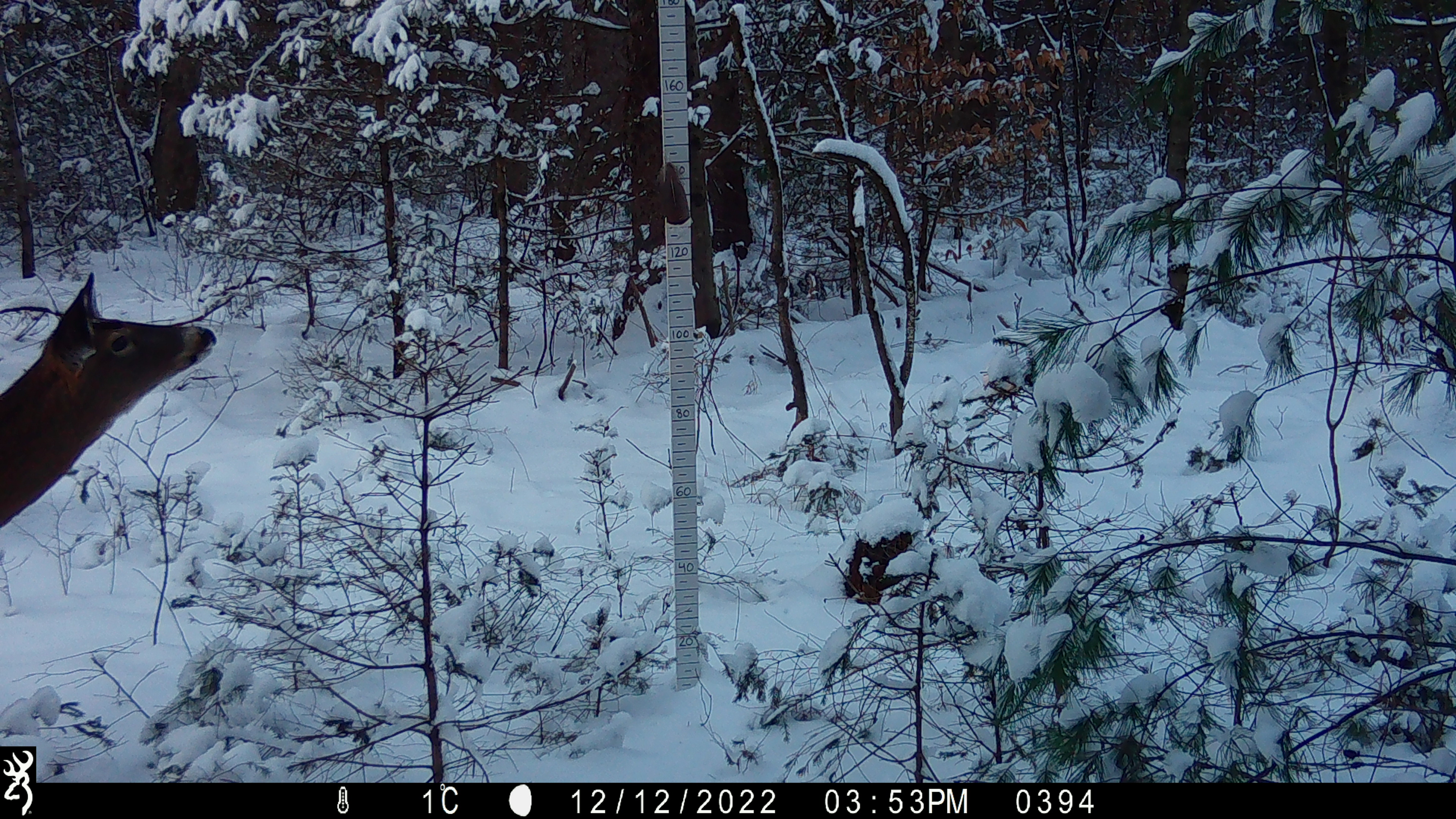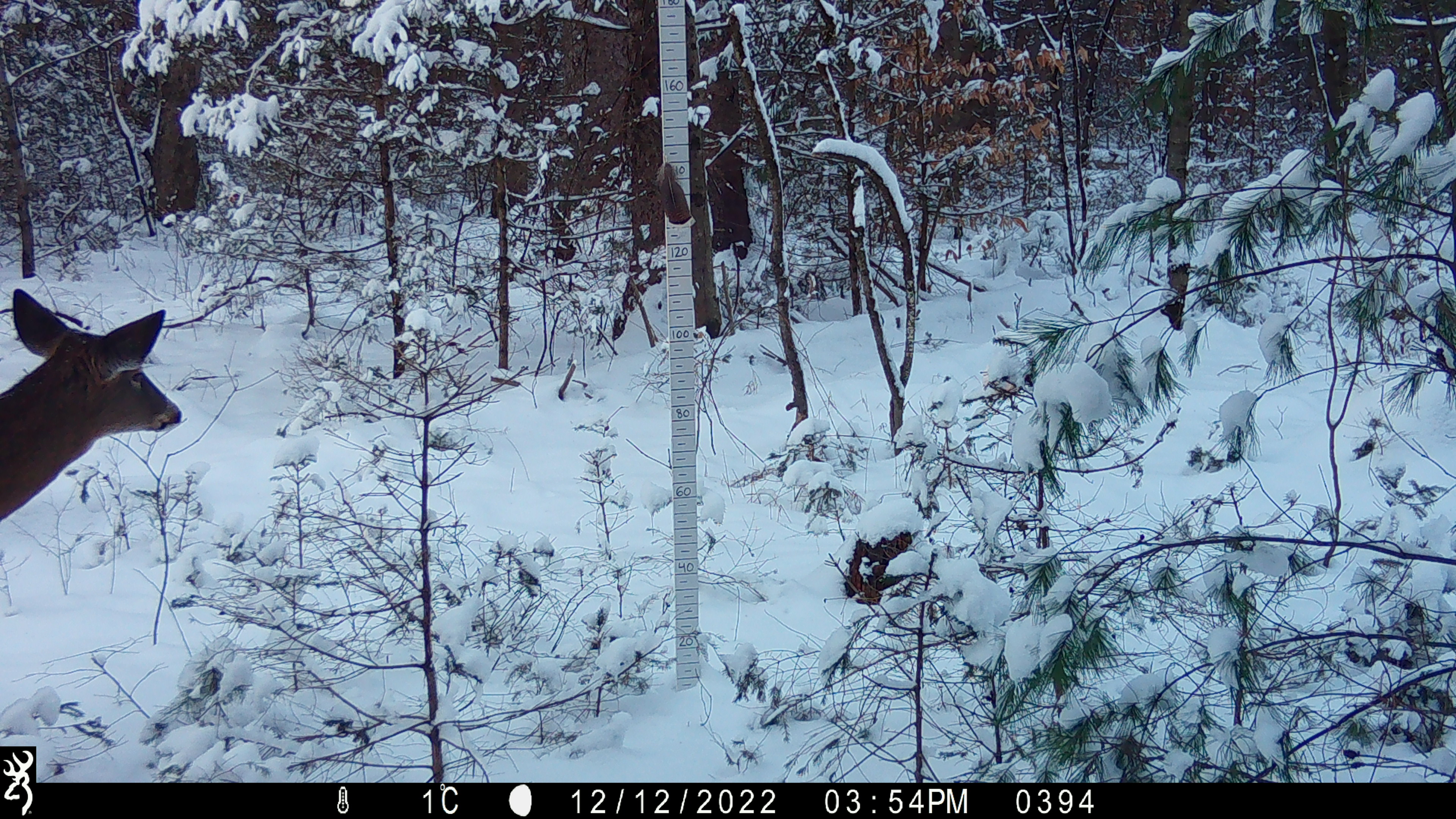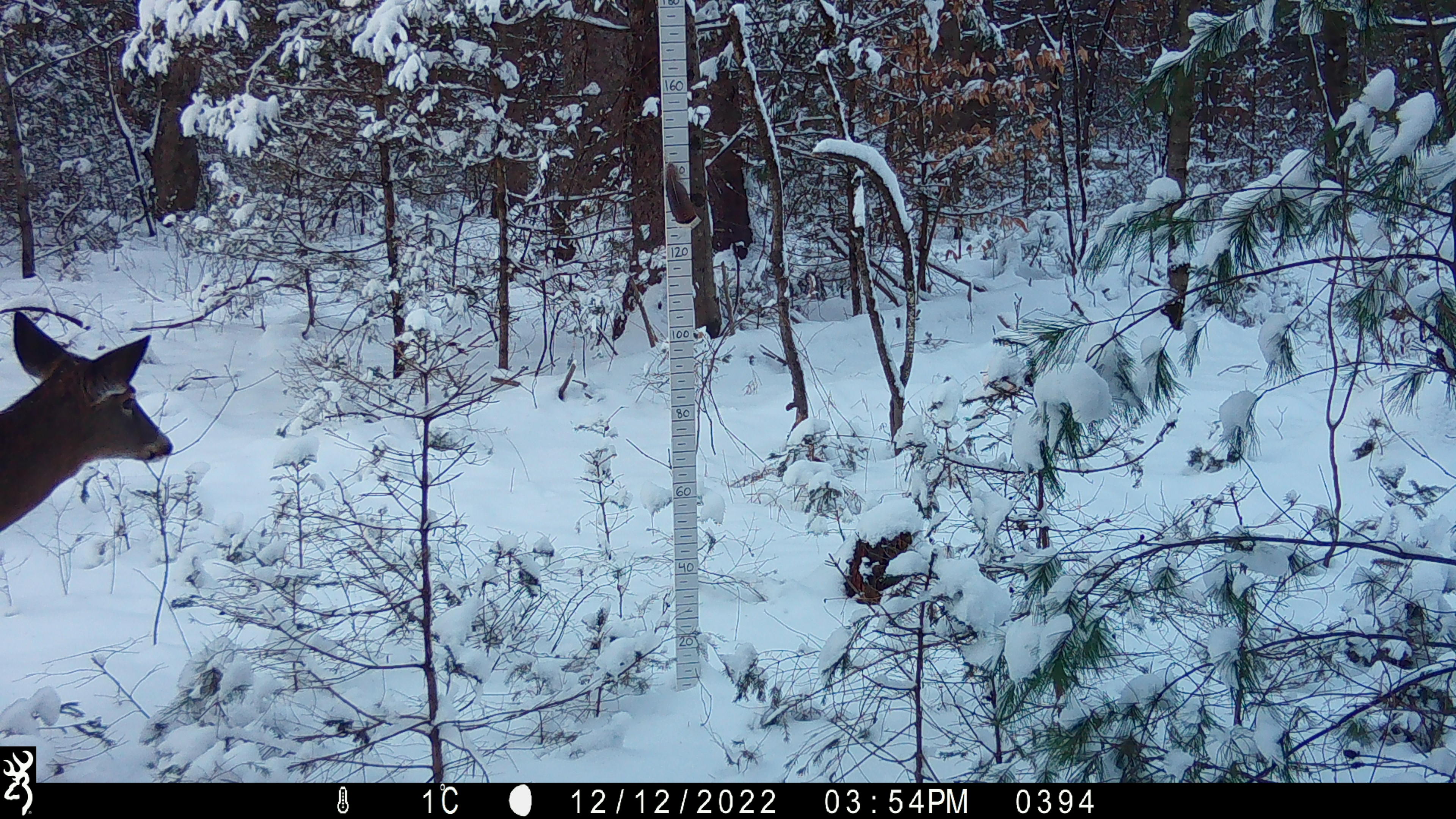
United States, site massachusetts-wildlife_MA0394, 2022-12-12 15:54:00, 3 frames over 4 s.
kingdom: Animalia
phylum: Chordata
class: Mammalia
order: Artiodactyla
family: Cervidae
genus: Odocoileus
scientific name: Odocoileus virginianus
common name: white-tailed deer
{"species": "white-tailed deer (Odocoileus virginianus)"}